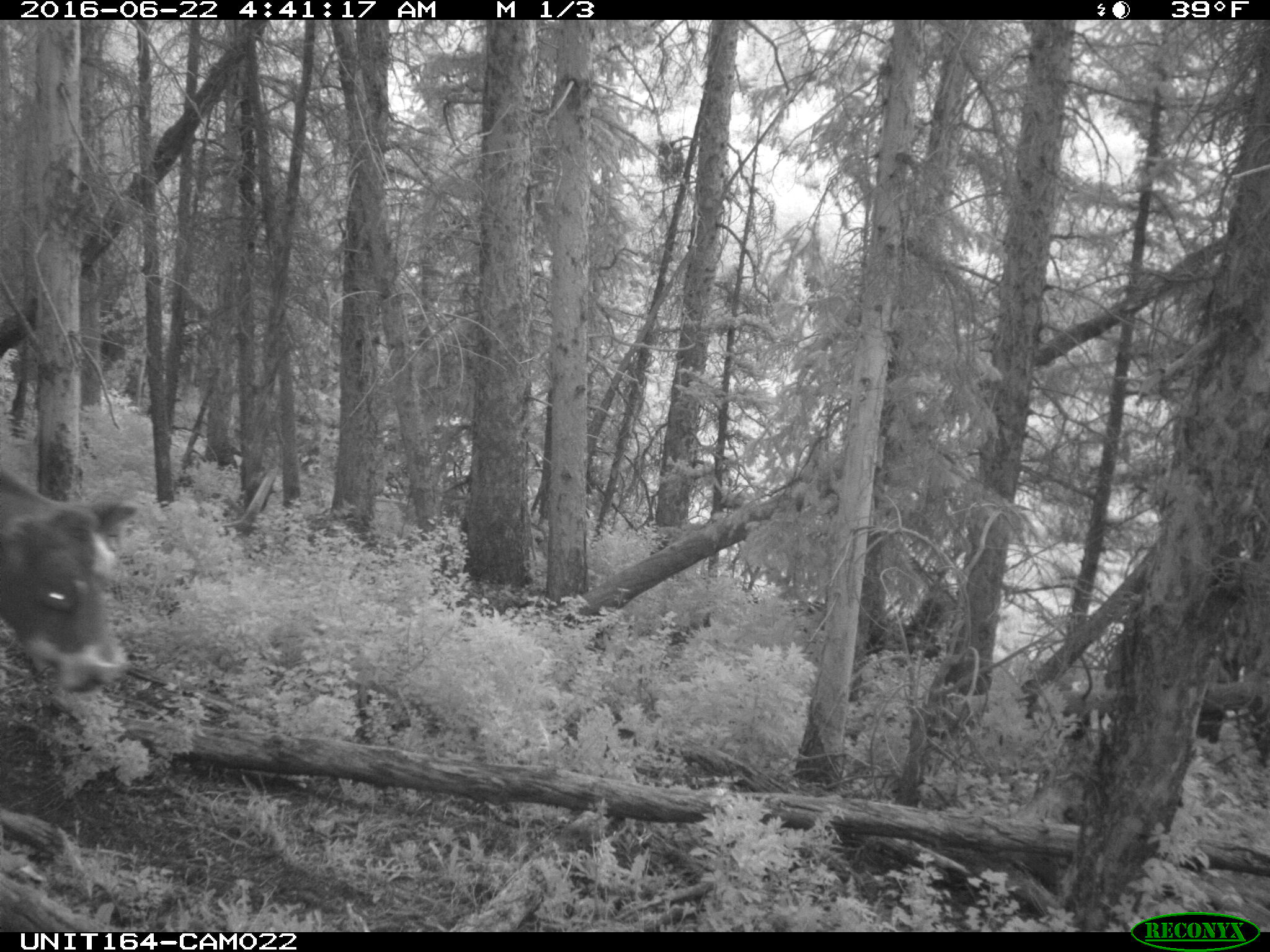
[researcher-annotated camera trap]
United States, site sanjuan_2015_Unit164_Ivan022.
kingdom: Animalia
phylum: Chordata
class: Mammalia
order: Artiodactyla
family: Bovidae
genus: Bos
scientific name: Bos taurus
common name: domestic cow